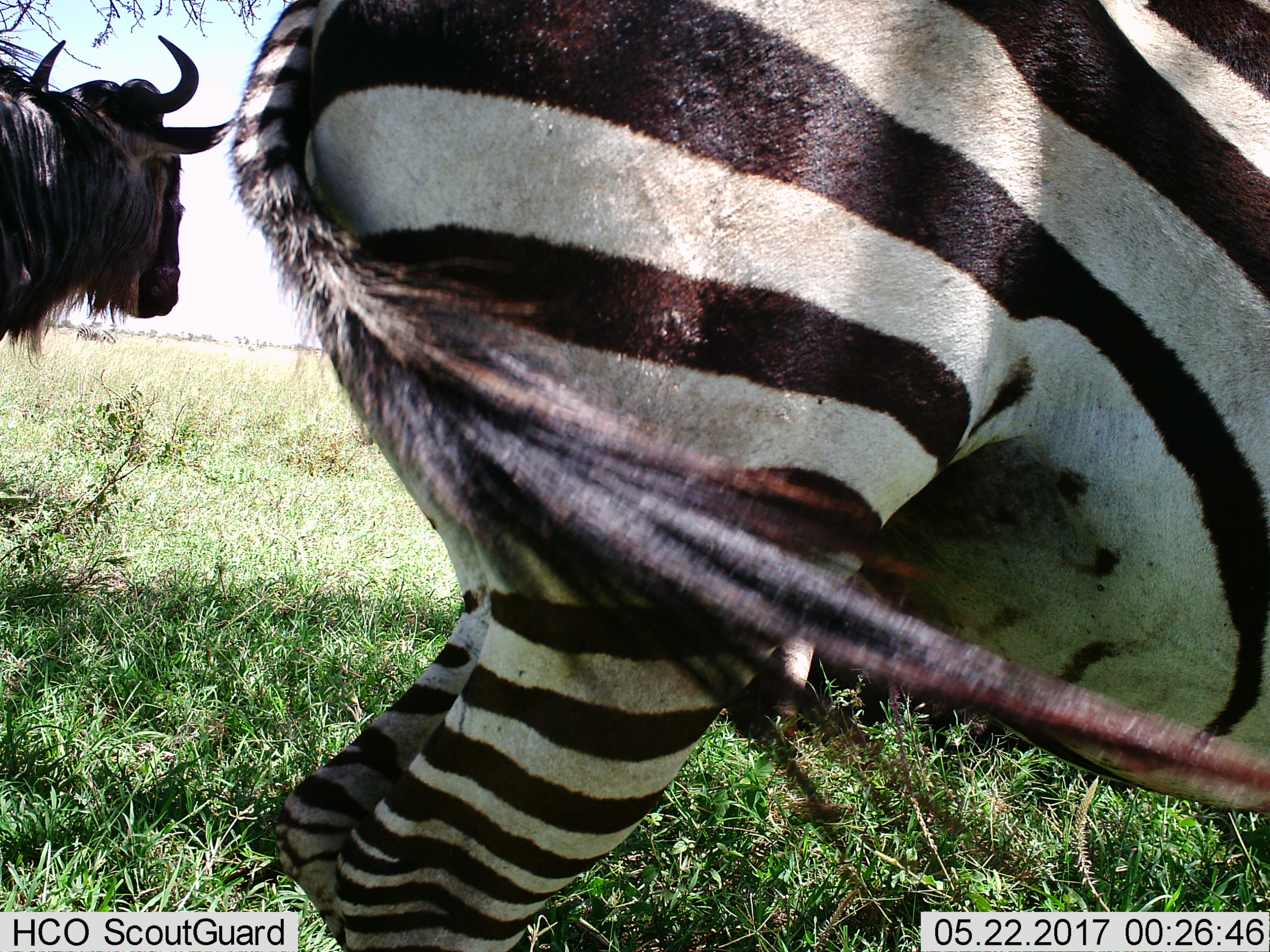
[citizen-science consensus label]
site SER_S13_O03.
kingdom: Animalia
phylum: Chordata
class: Mammalia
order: Artiodactyla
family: Bovidae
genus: Connochaetes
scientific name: Connochaetes taurinus taurinus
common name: blue wildebeest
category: wildebeestblue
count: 1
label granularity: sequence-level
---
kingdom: Animalia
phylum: Chordata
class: Mammalia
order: Perissodactyla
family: Equidae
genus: Equus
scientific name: Equus quagga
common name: plains zebra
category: zebraplains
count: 1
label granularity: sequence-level